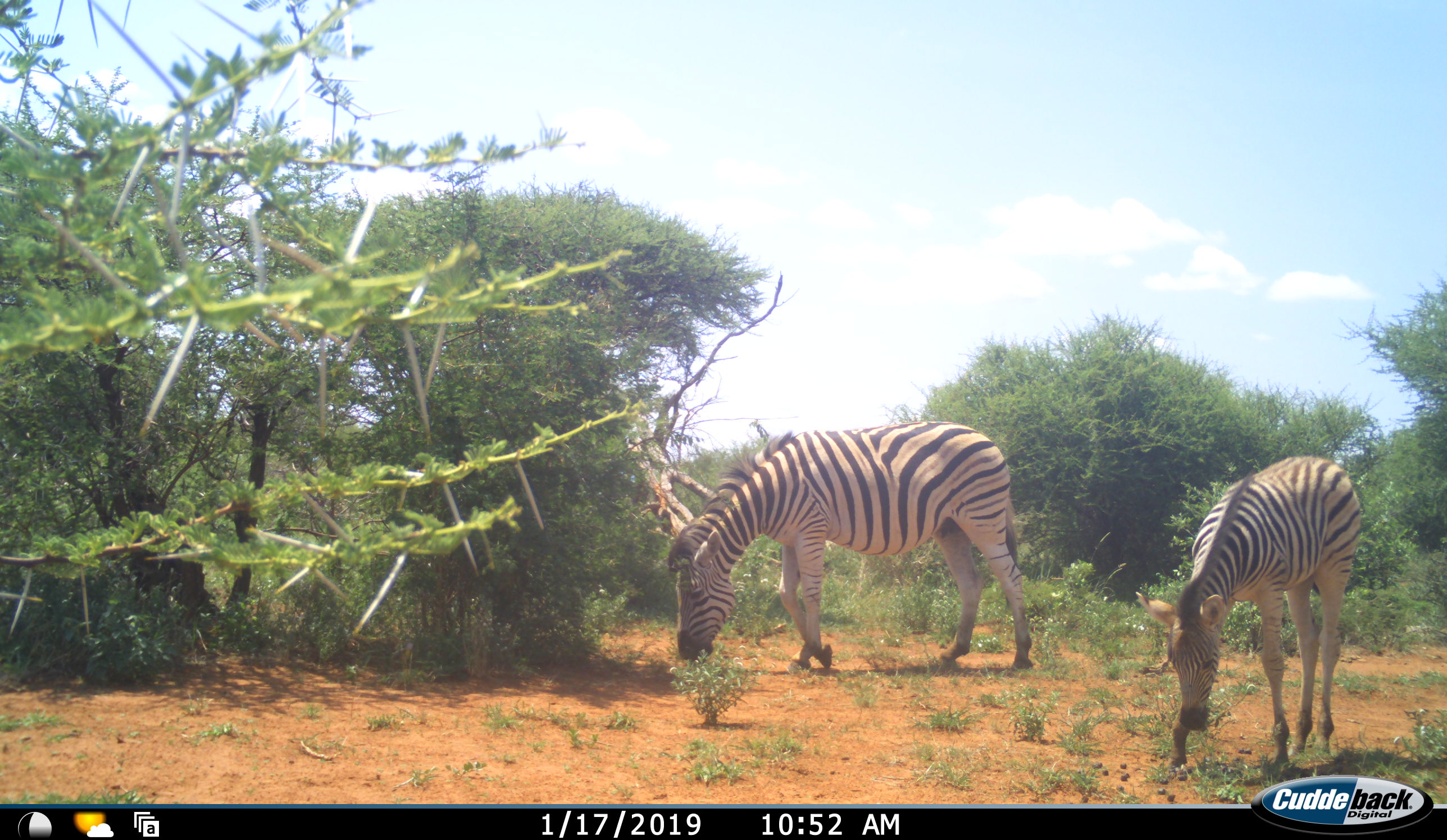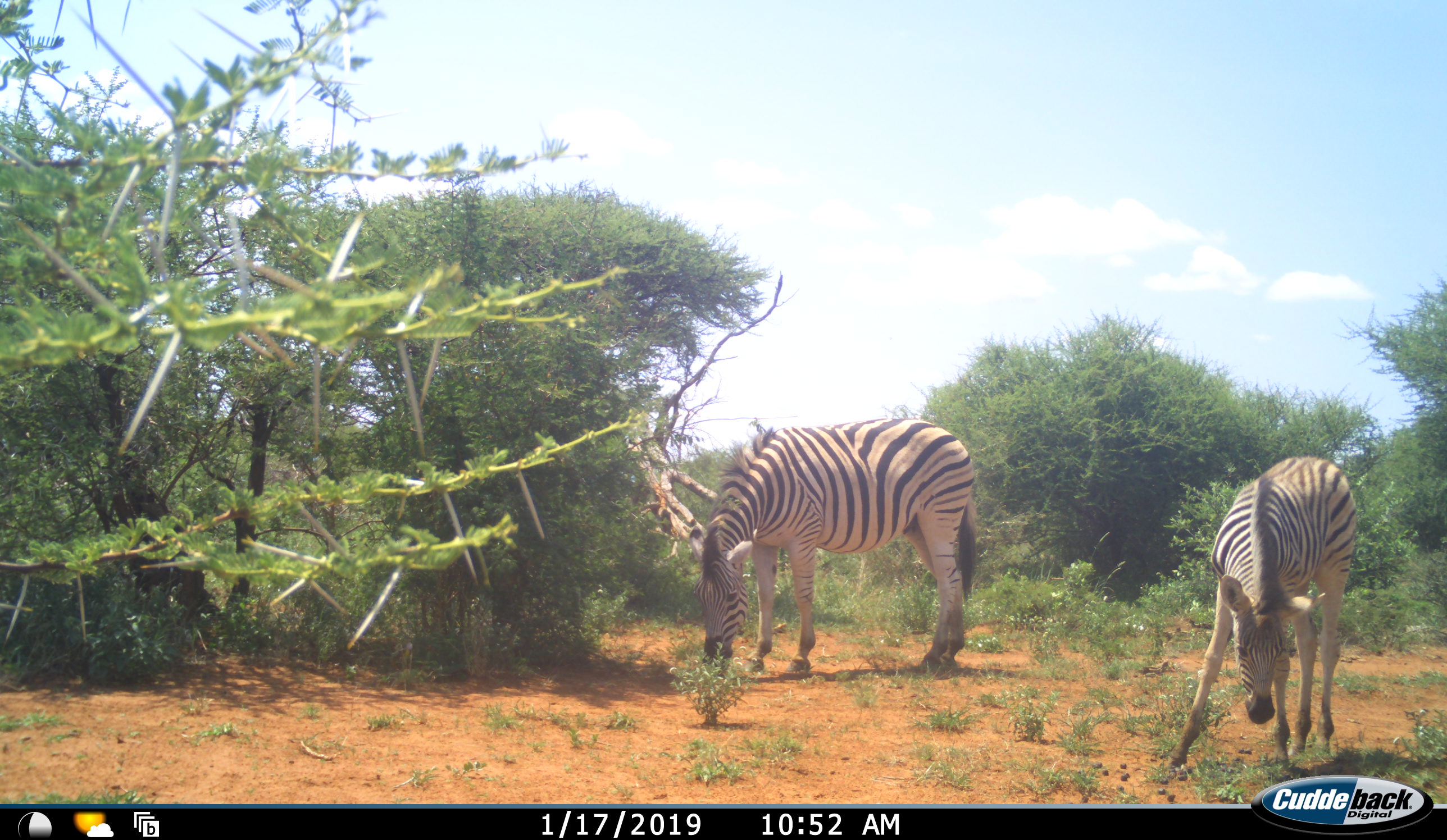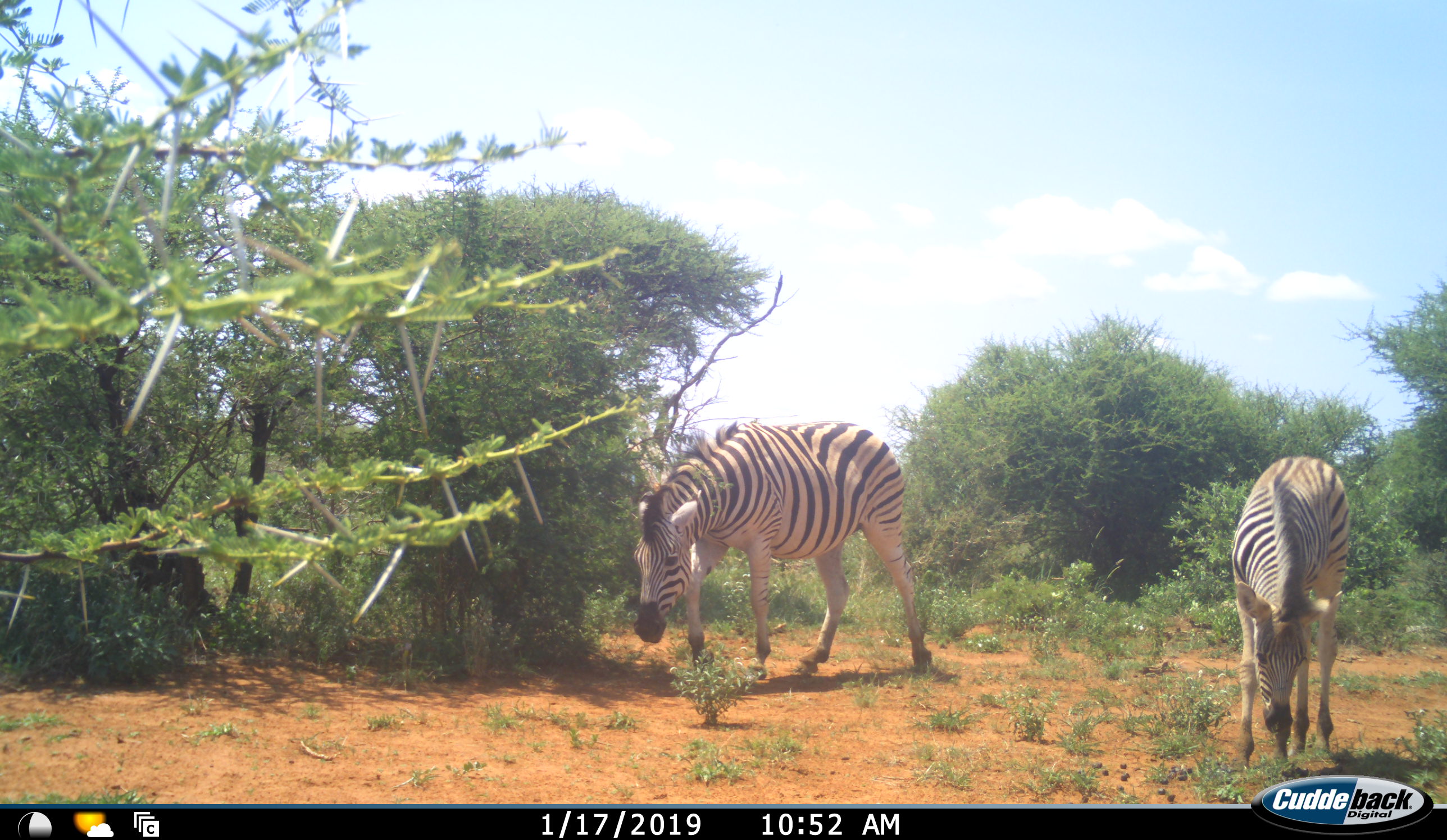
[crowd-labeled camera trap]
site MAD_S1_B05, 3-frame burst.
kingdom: Animalia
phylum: Chordata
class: Mammalia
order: Perissodactyla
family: Equidae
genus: Equus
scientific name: Equus quagga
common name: plains zebra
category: zebraplains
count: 2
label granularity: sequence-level